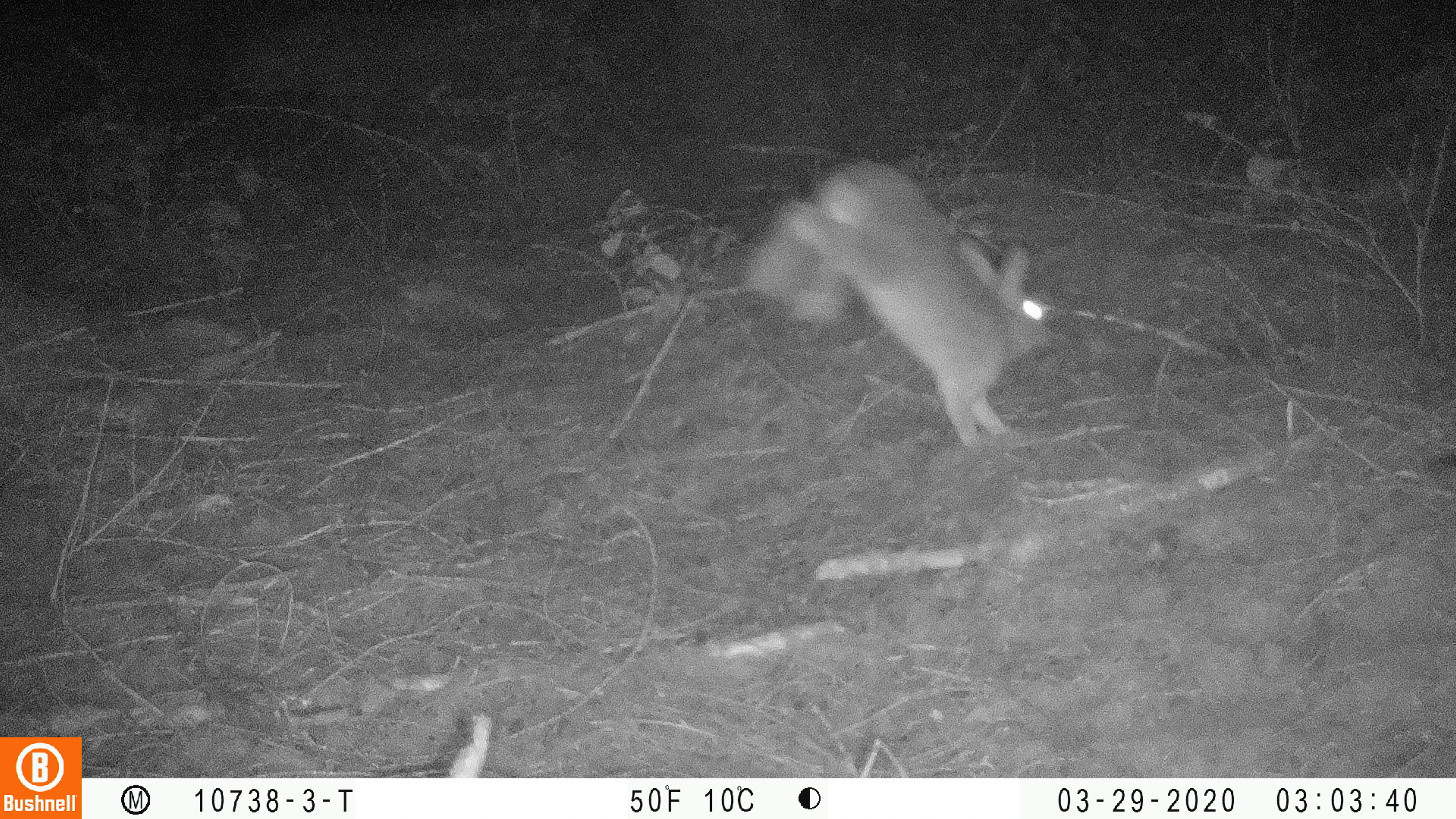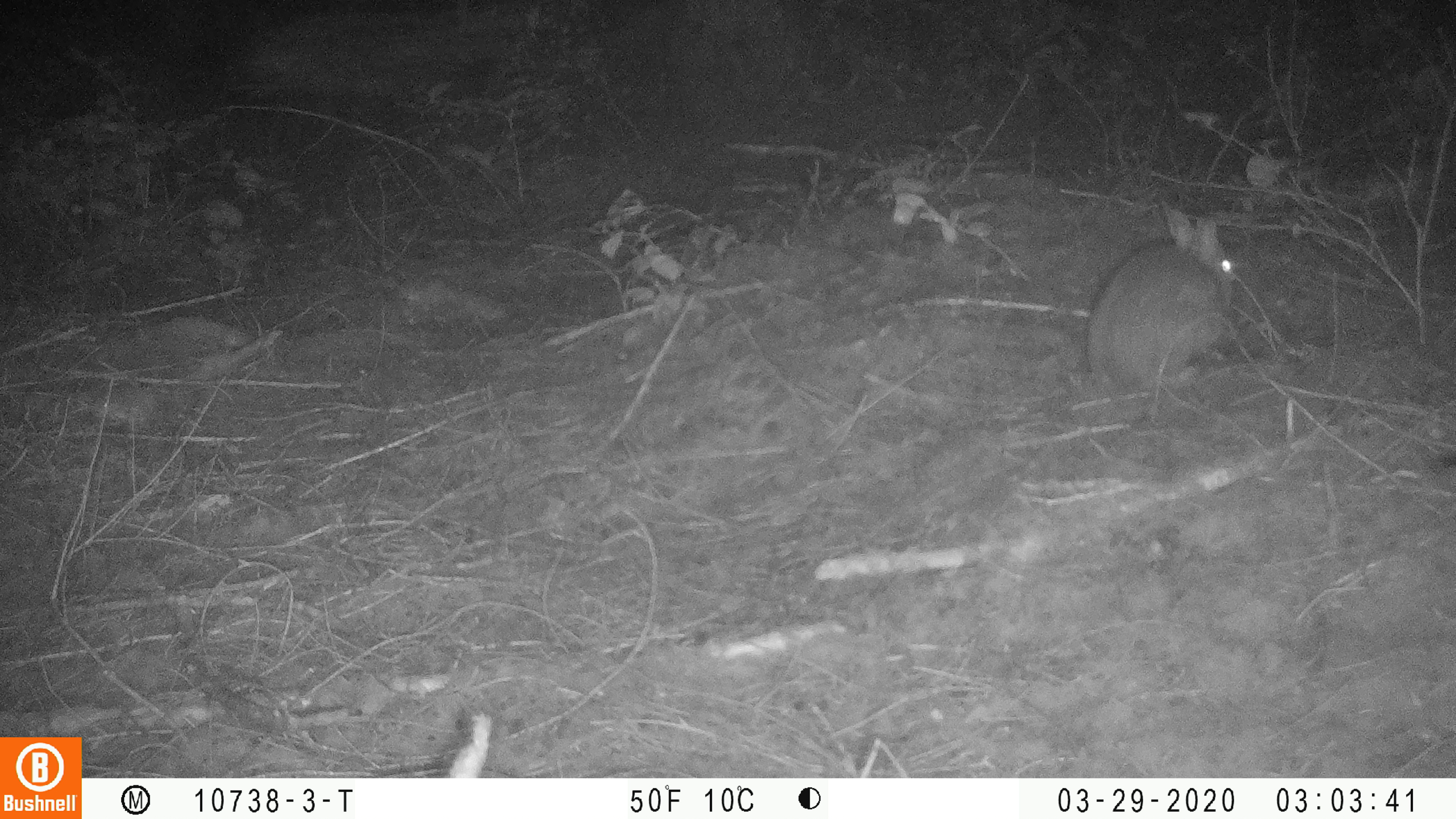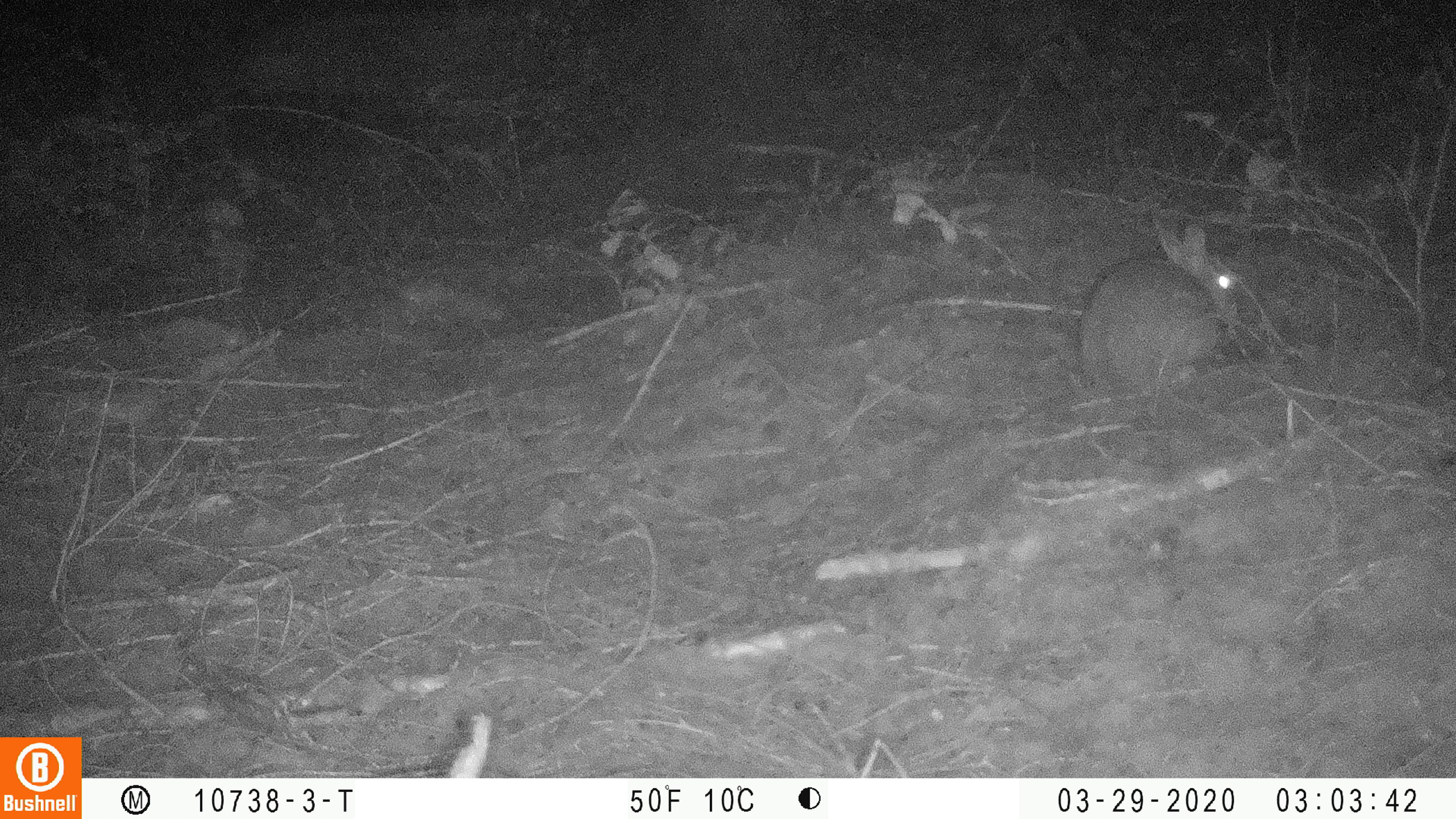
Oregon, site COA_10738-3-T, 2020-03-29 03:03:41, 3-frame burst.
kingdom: Animalia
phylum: Chordata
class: Mammalia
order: Lagomorpha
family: Leporidae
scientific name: Leporidae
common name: hares and rabbits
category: leporidae family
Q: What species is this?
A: Leporidae family (hares and rabbits) (Leporidae).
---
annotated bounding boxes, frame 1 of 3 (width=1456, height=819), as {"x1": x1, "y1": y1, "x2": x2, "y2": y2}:
leporidae family: {"x1": 742, "y1": 157, "x2": 1062, "y2": 444}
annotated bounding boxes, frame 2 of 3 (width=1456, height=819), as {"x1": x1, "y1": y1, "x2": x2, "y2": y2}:
leporidae family: {"x1": 1086, "y1": 201, "x2": 1235, "y2": 403}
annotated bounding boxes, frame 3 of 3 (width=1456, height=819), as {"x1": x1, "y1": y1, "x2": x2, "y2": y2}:
leporidae family: {"x1": 1070, "y1": 214, "x2": 1243, "y2": 398}